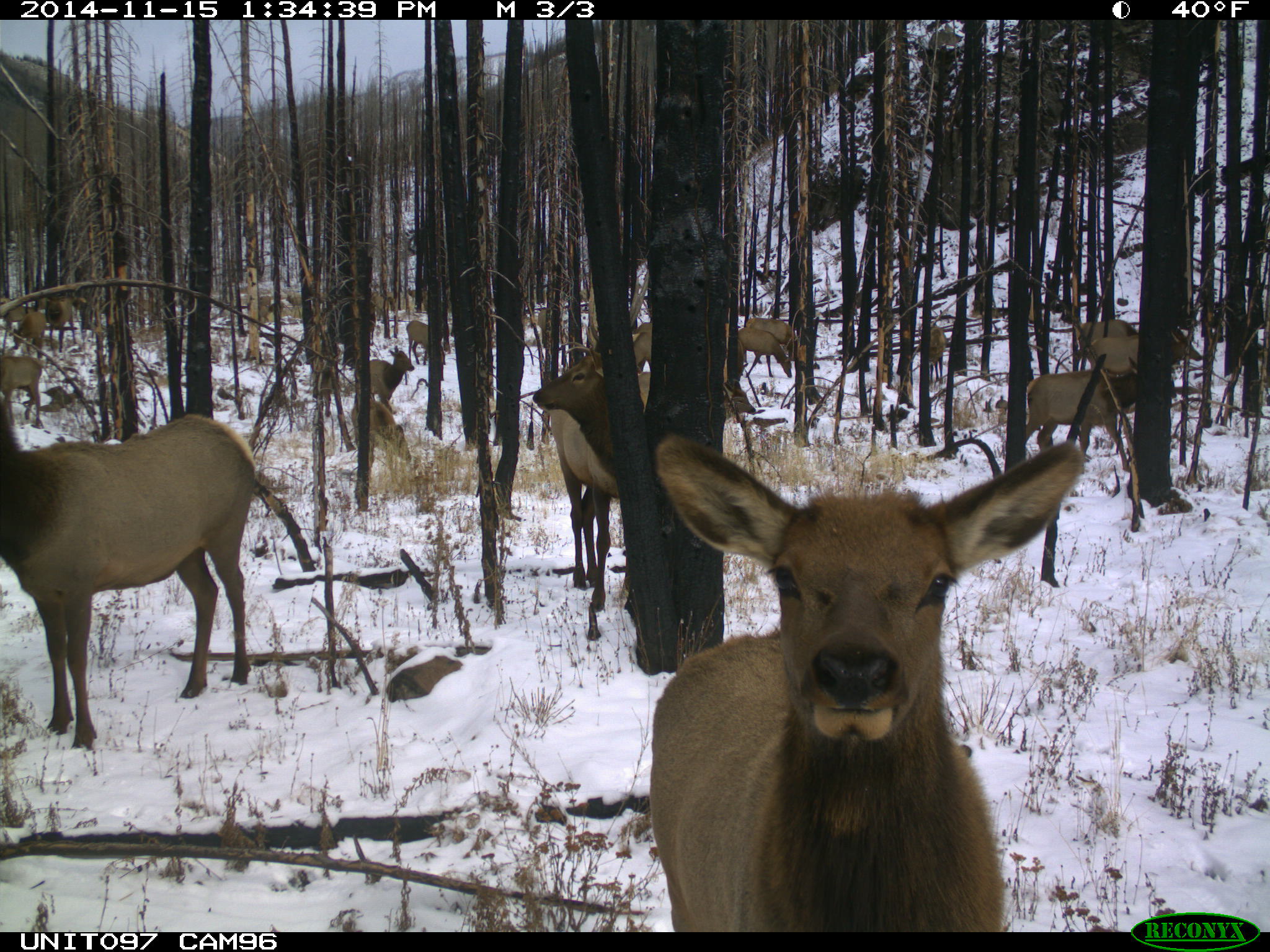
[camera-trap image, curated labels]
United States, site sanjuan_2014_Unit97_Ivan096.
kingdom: Animalia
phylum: Chordata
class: Mammalia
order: Artiodactyla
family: Cervidae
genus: Cervus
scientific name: Cervus elaphus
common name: red deer